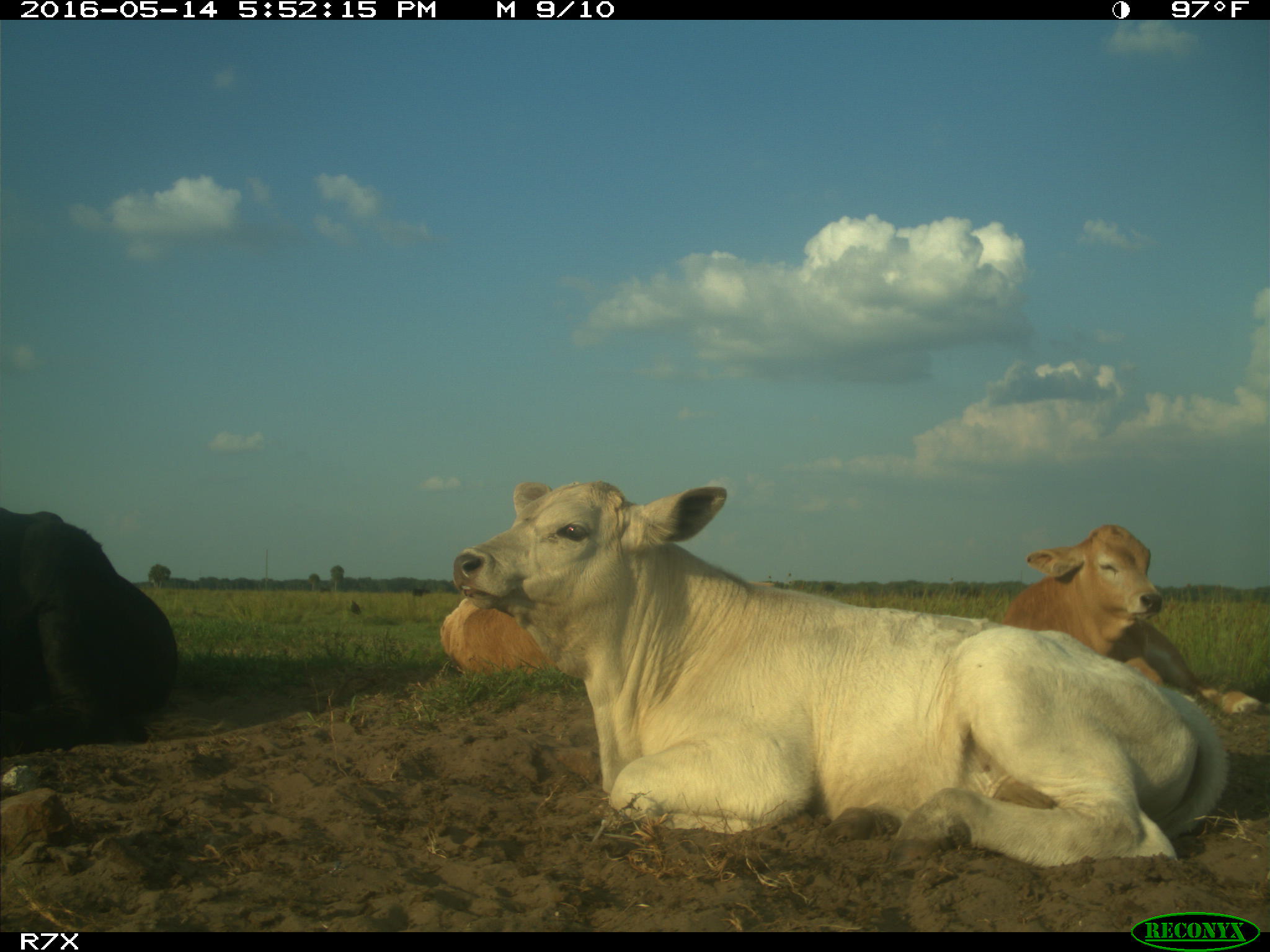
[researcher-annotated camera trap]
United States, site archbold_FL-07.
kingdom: Animalia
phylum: Chordata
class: Mammalia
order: Artiodactyla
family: Bovidae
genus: Bos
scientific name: Bos taurus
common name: domestic cow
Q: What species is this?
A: Bos taurus (domestic cow).